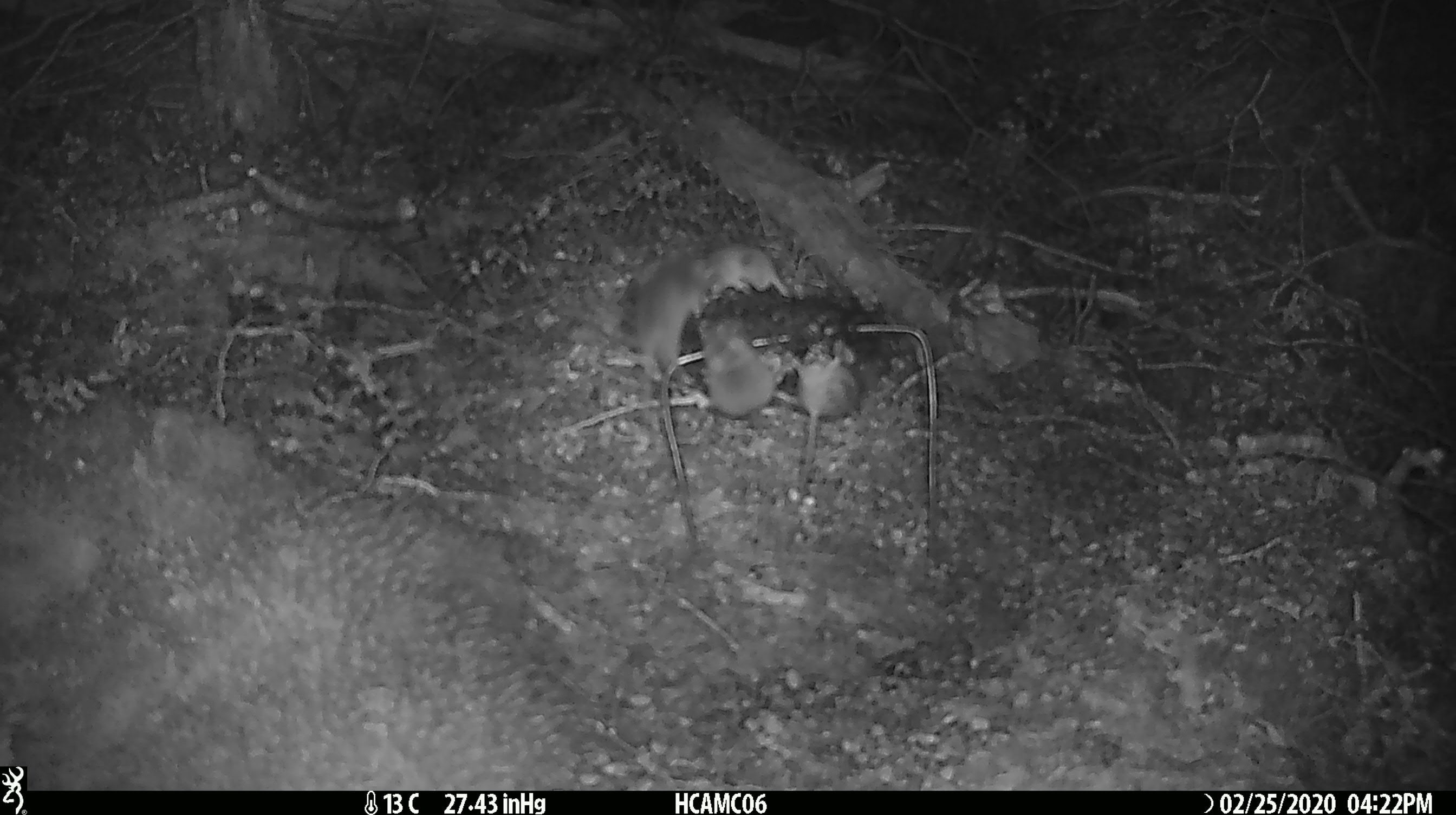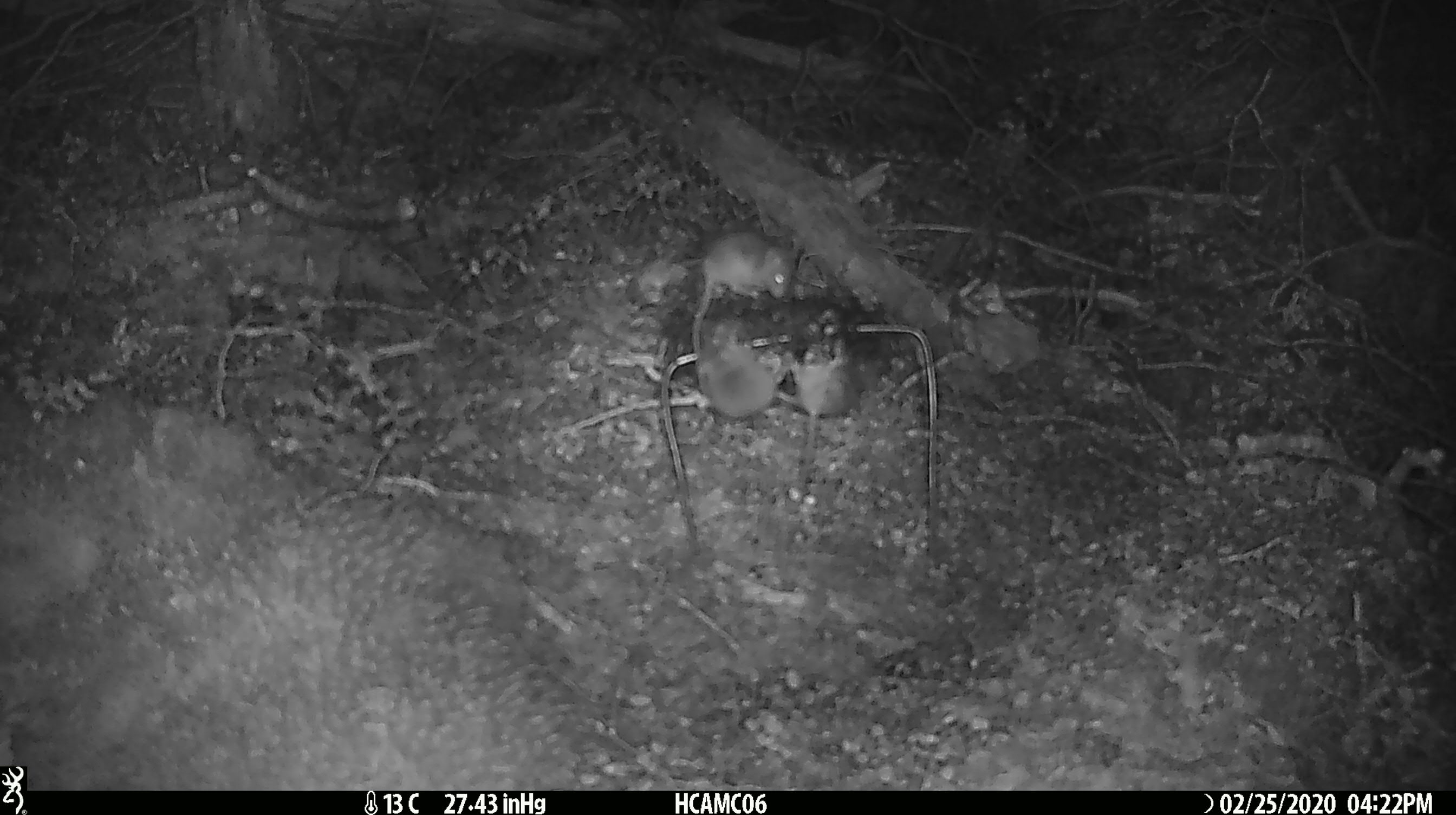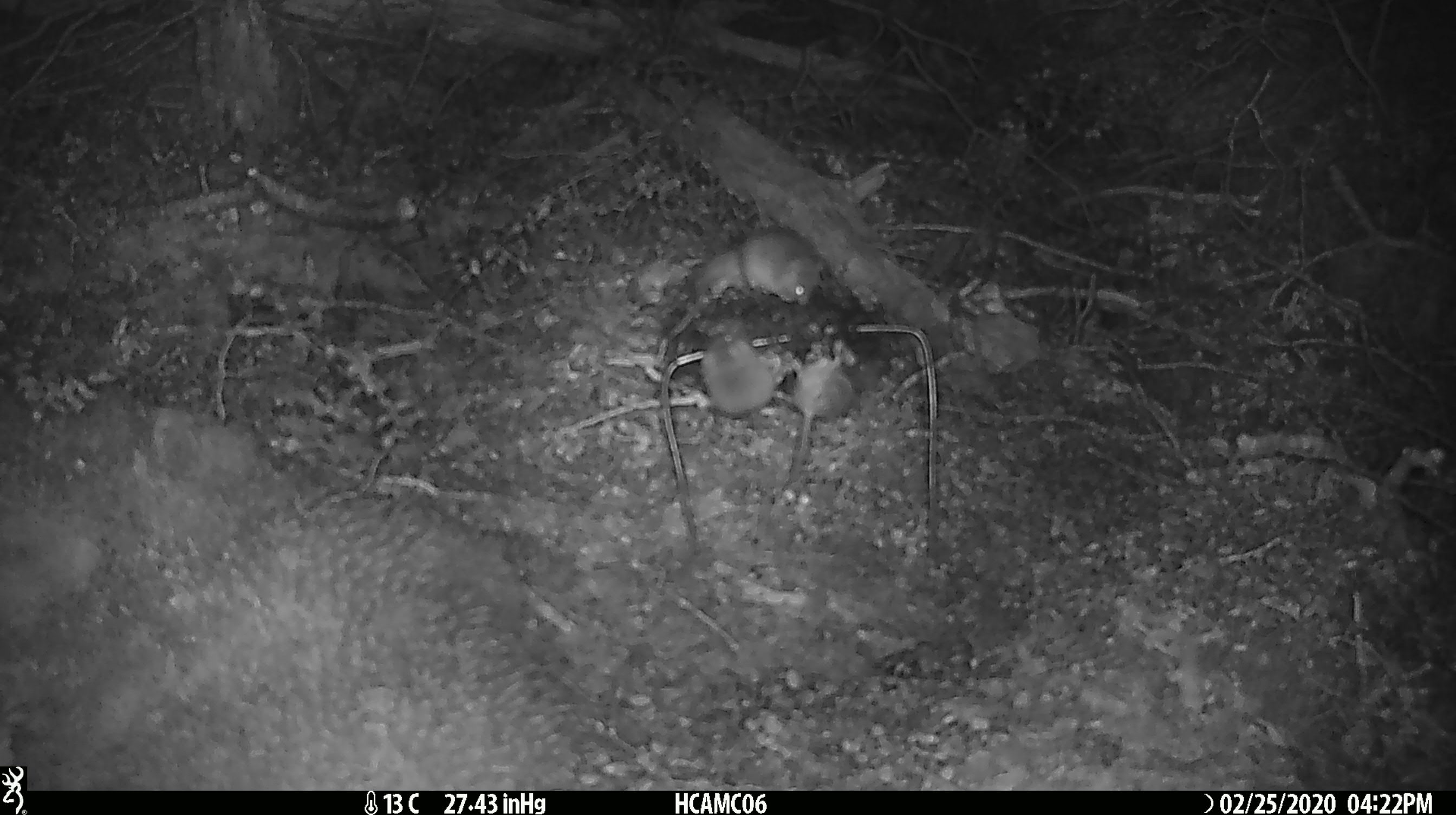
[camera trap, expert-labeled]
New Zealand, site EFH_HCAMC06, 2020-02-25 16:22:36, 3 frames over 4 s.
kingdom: Animalia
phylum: Chordata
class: Mammalia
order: Rodentia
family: Muridae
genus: Mus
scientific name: Mus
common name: mouse